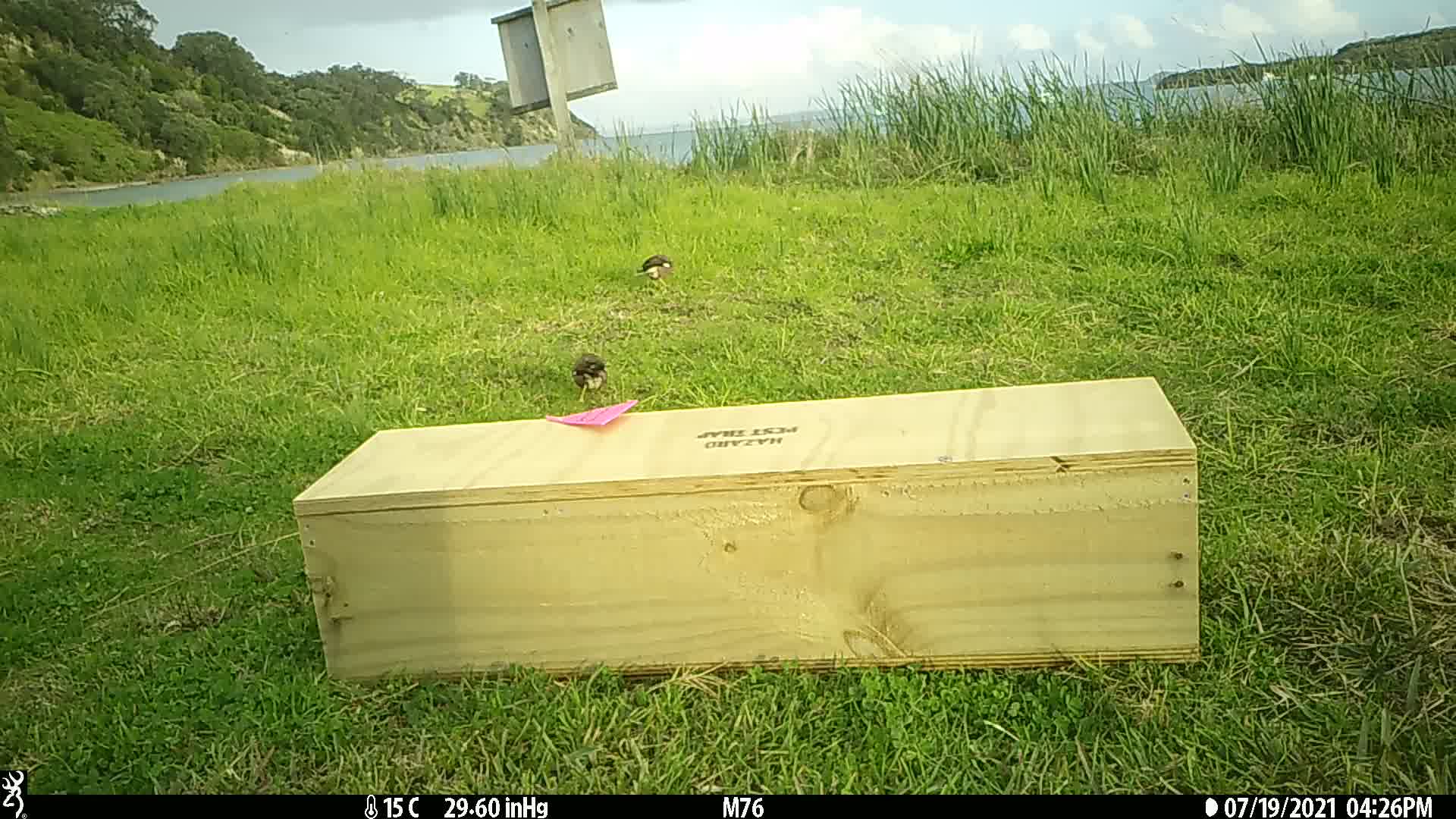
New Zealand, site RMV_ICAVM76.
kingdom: Animalia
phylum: Chordata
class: Aves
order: Passeriformes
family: Sturnidae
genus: Acridotheres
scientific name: Acridotheres tristis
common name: common myna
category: myna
Myna (common myna) (Acridotheres tristis).